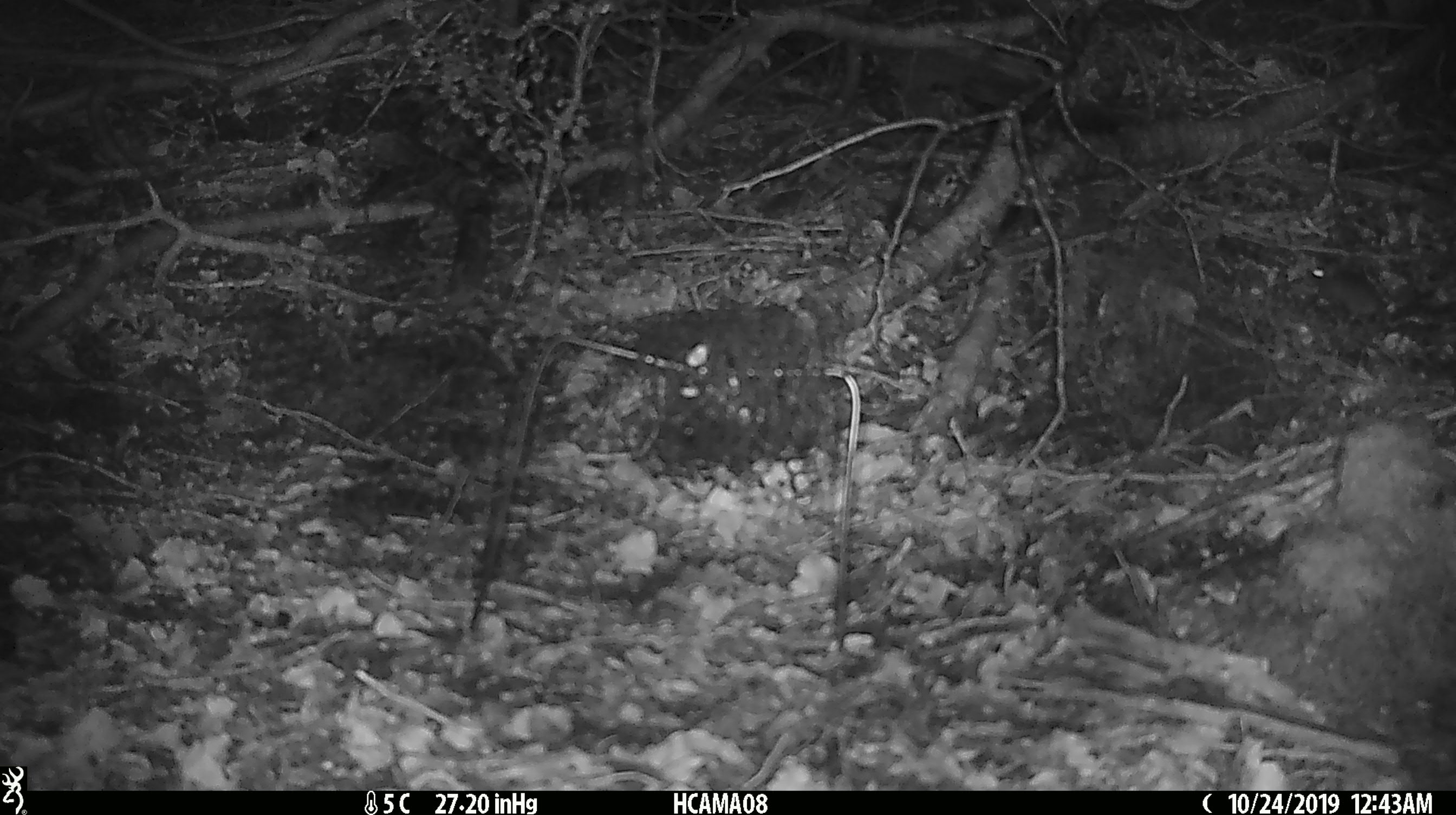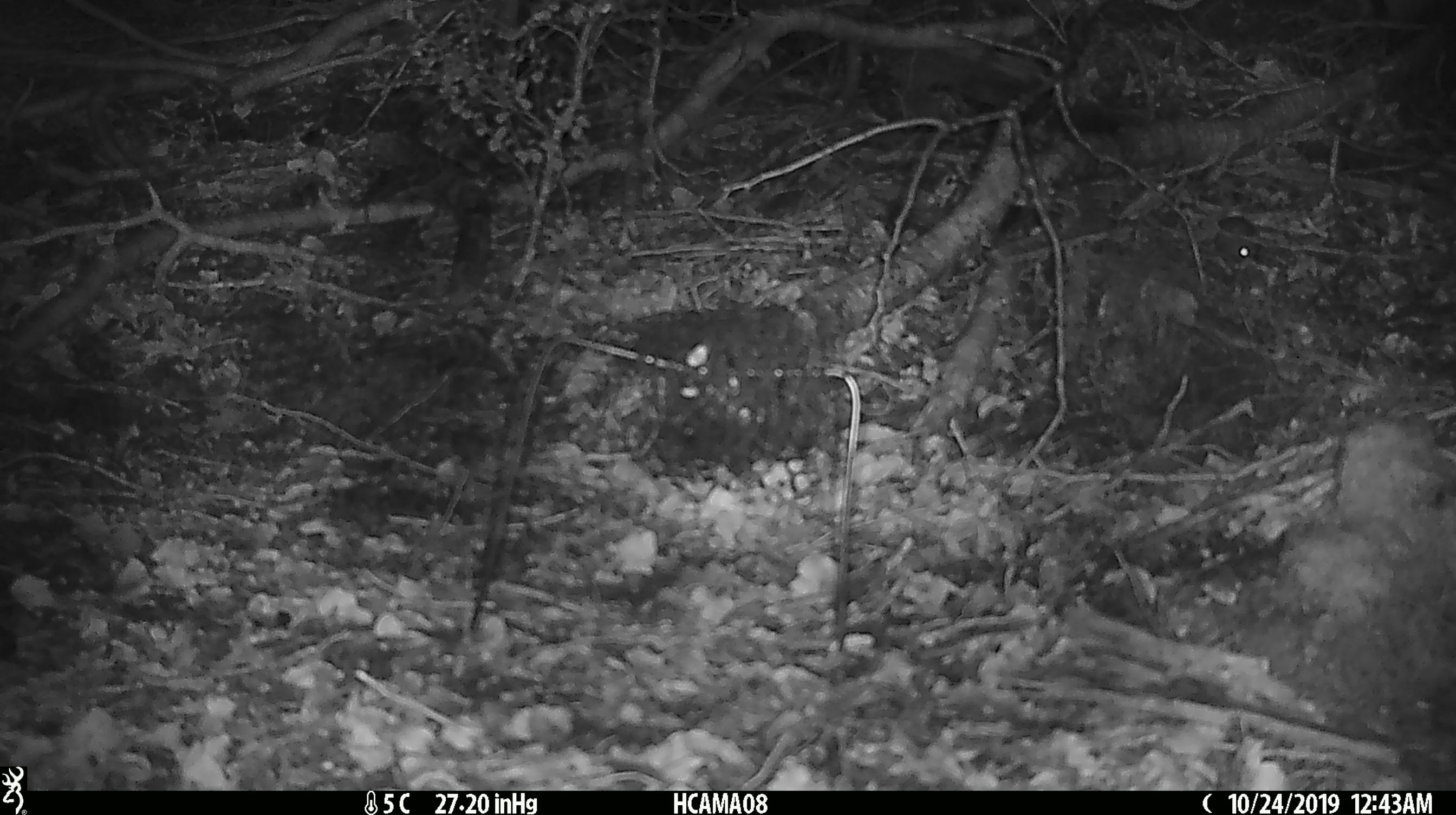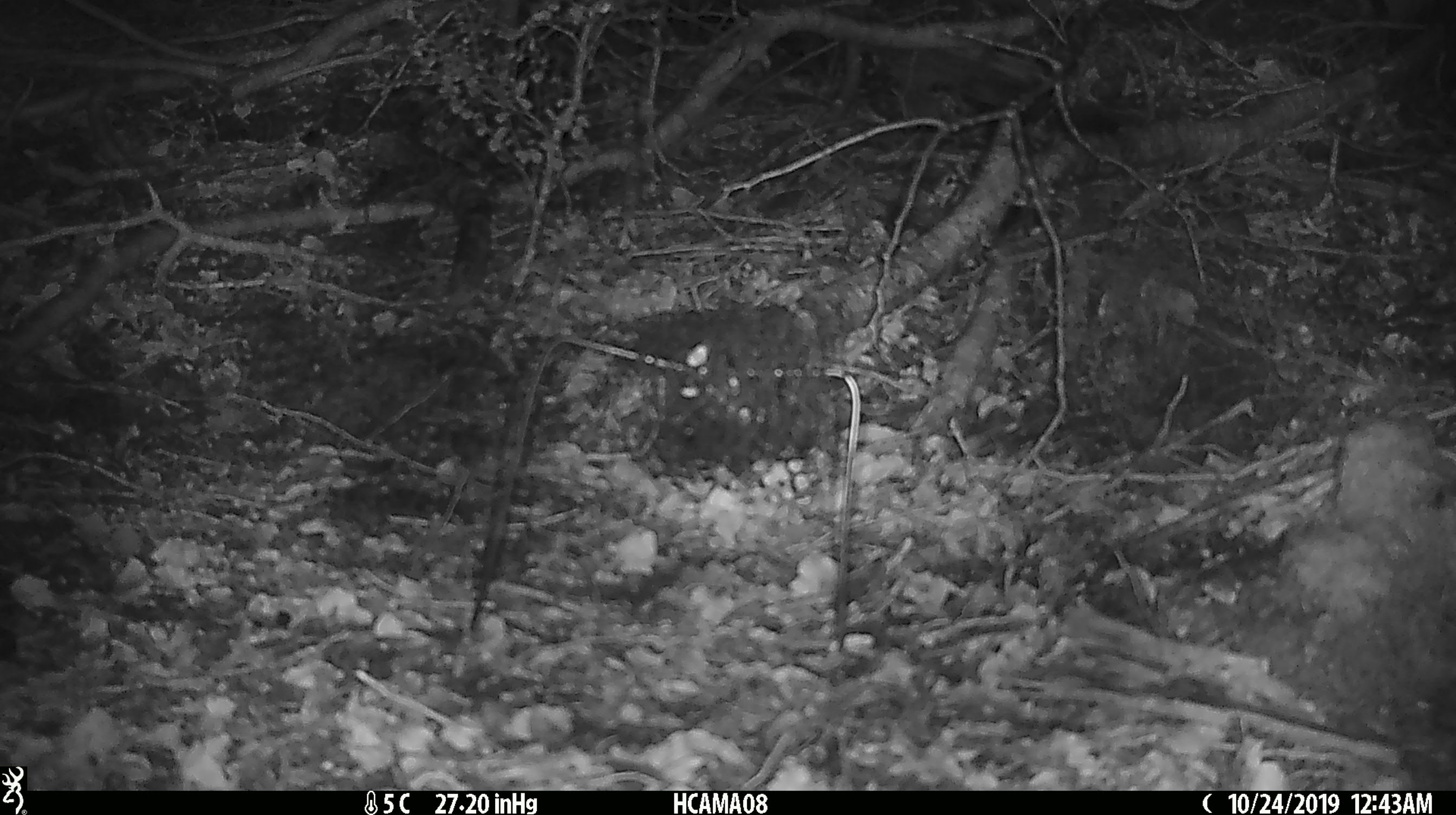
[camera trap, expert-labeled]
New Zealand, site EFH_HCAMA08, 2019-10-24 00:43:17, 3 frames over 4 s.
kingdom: Animalia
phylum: Chordata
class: Mammalia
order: Rodentia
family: Muridae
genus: Mus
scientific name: Mus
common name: mouse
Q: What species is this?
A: Mouse (Mus).